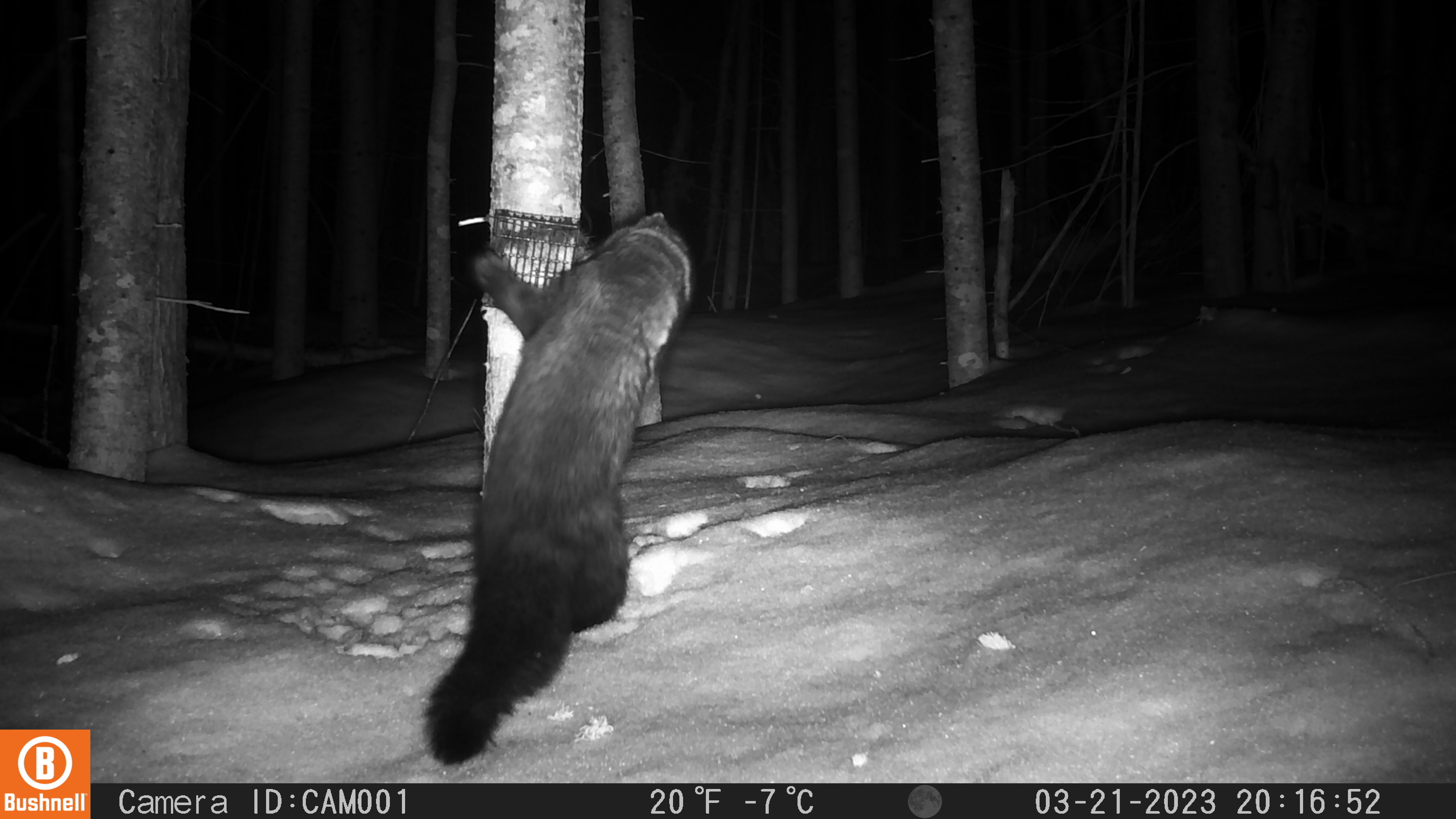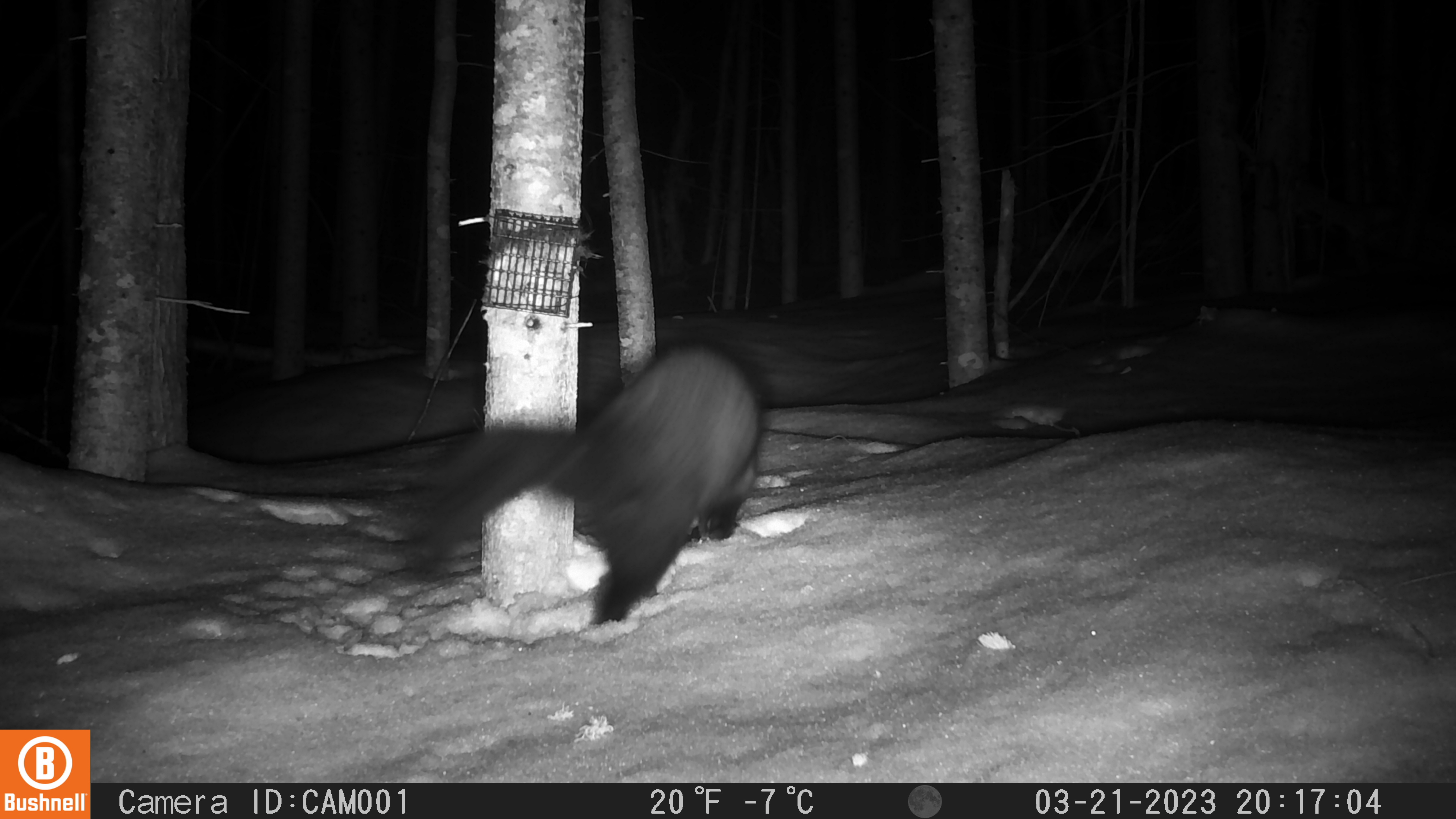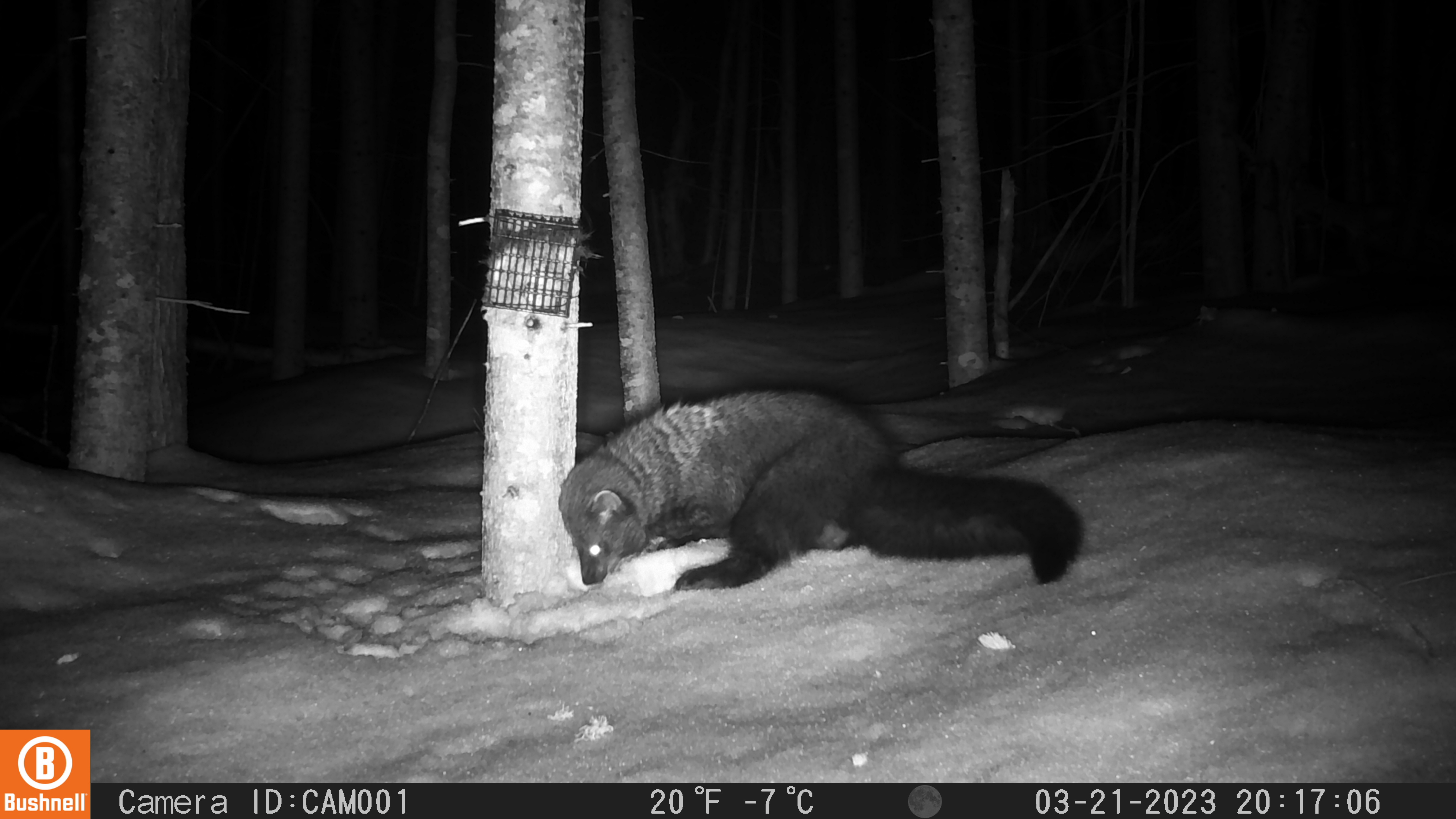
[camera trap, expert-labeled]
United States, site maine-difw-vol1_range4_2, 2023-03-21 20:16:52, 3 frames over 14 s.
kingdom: Animalia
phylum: Chordata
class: Mammalia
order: Carnivora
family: Mustelidae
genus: Pekania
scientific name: Pekania pennanti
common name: fisher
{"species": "fisher (Pekania pennanti)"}